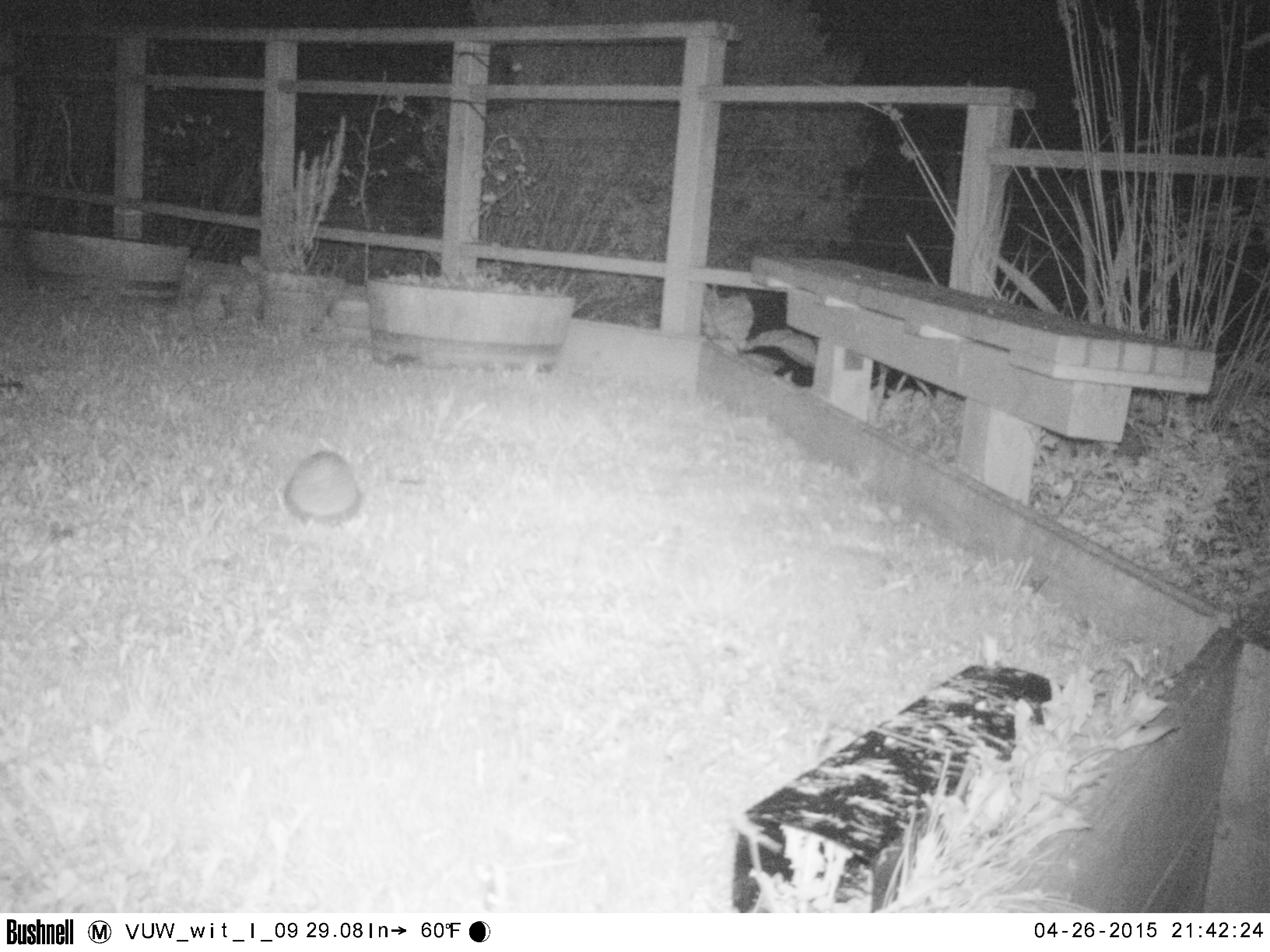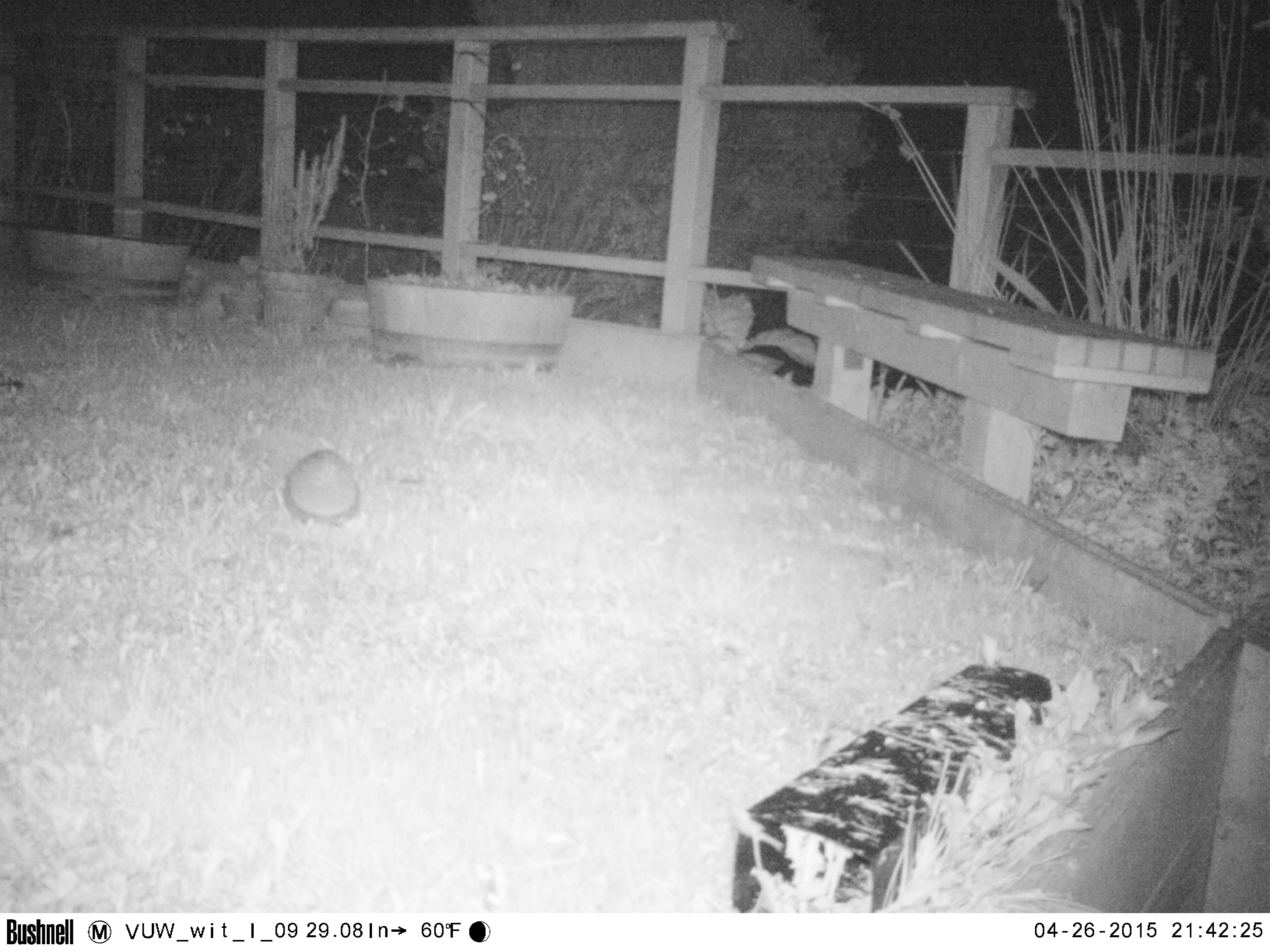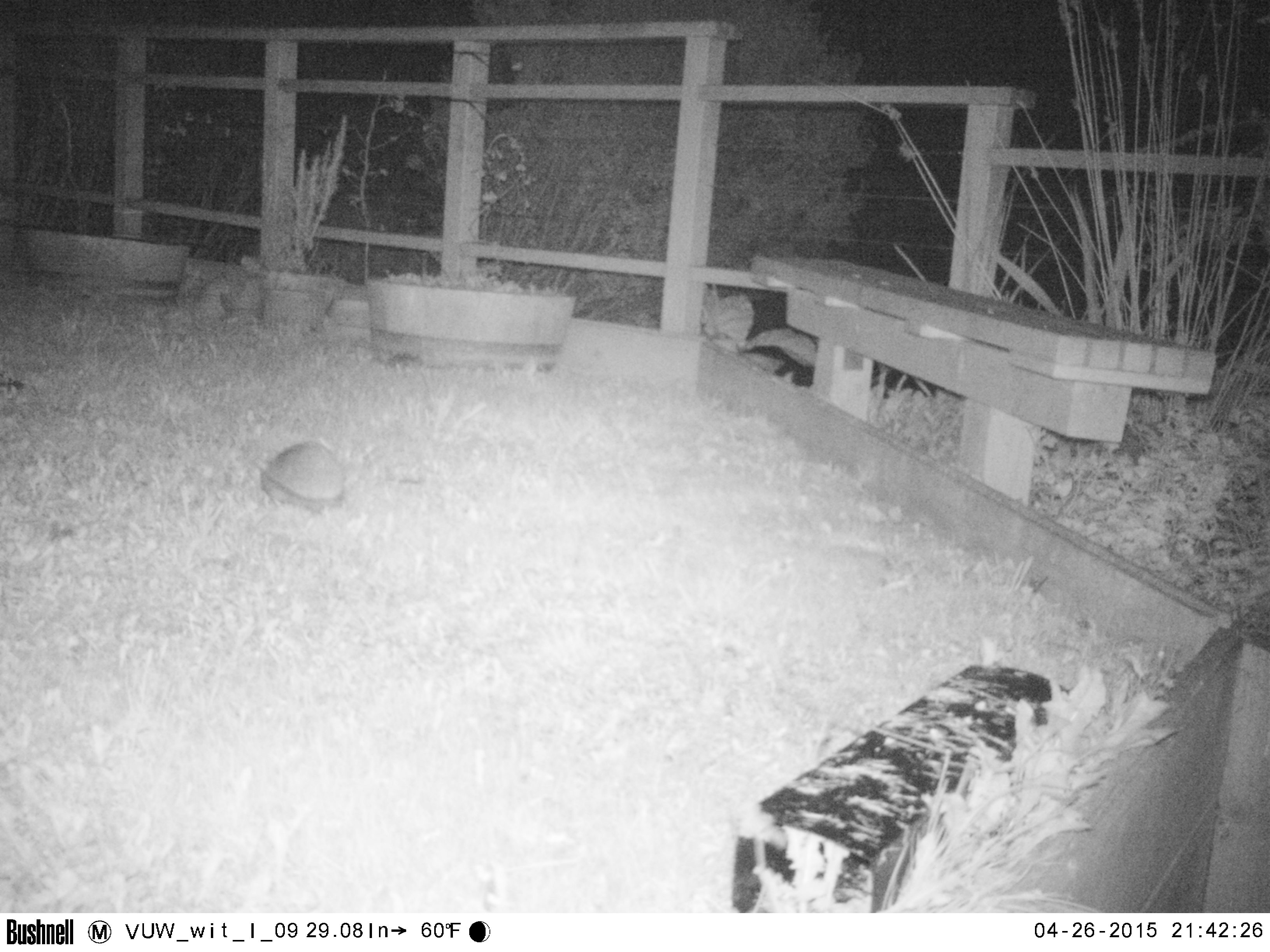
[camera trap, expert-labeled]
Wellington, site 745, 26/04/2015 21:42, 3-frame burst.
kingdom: Animalia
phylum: Chordata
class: Mammalia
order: Eulipotyphla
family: Erinaceidae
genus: Erinaceus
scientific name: Erinaceus europaeus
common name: hedgehog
Hedgehog (Erinaceus europaeus).